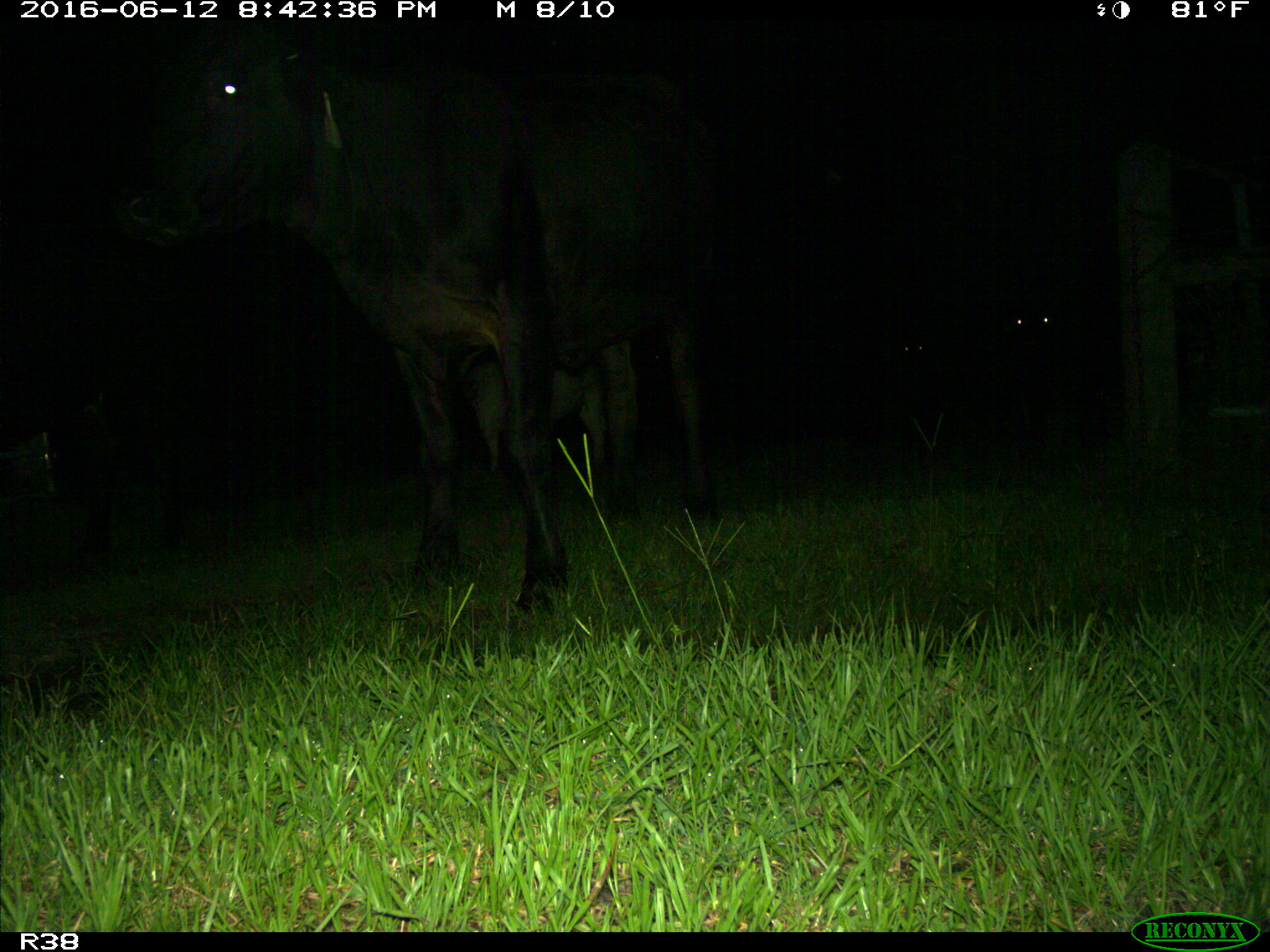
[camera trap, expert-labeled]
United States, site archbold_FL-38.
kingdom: Animalia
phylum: Chordata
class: Mammalia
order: Artiodactyla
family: Bovidae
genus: Bos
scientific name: Bos taurus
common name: domestic cow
Bos taurus (domestic cow).